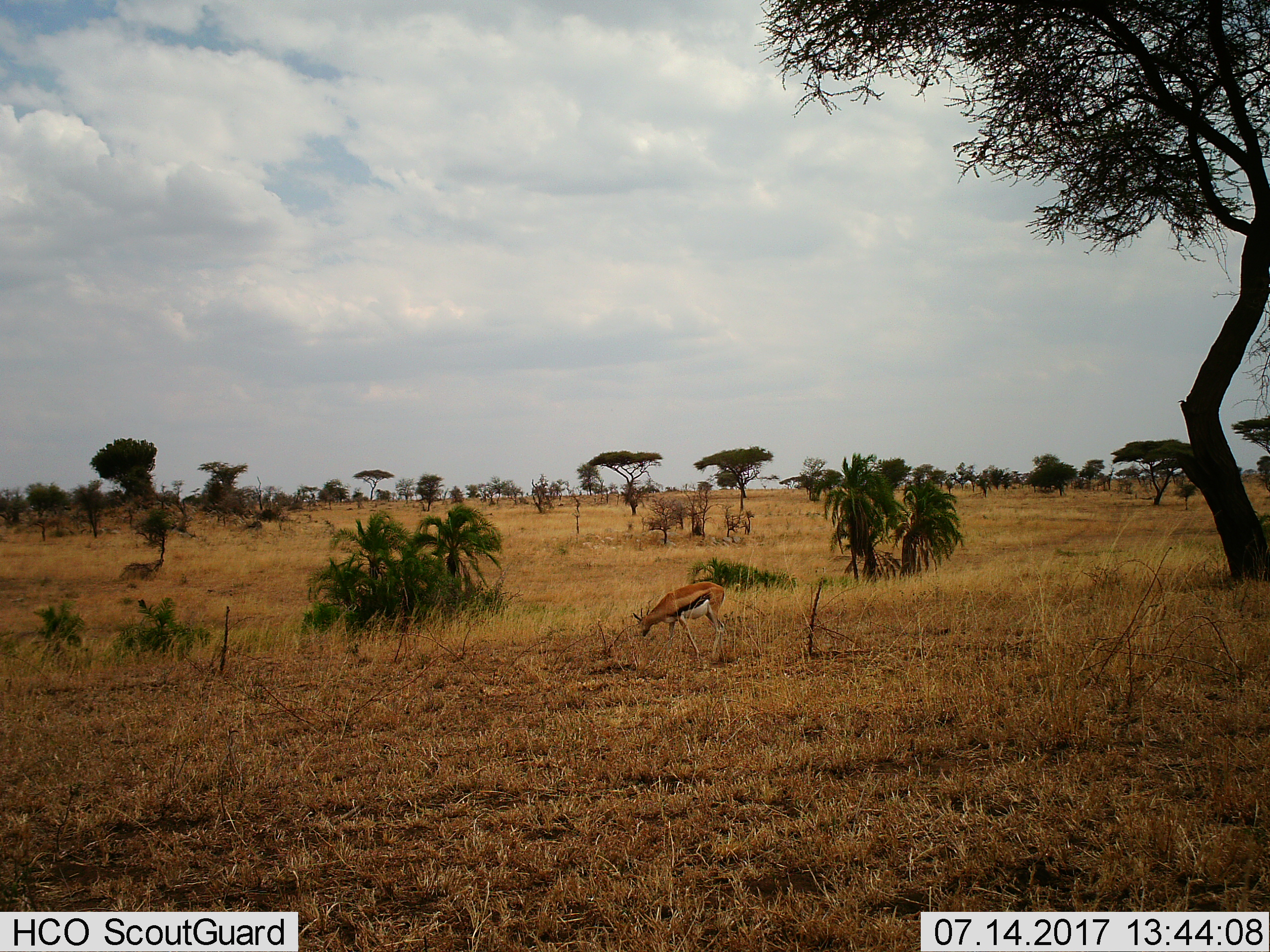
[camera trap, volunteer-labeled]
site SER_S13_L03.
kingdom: Animalia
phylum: Chordata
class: Mammalia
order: Artiodactyla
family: Bovidae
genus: Eudorcas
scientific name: Eudorcas thomsonii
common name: thomson's gazelle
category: gazellethomsons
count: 1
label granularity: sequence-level